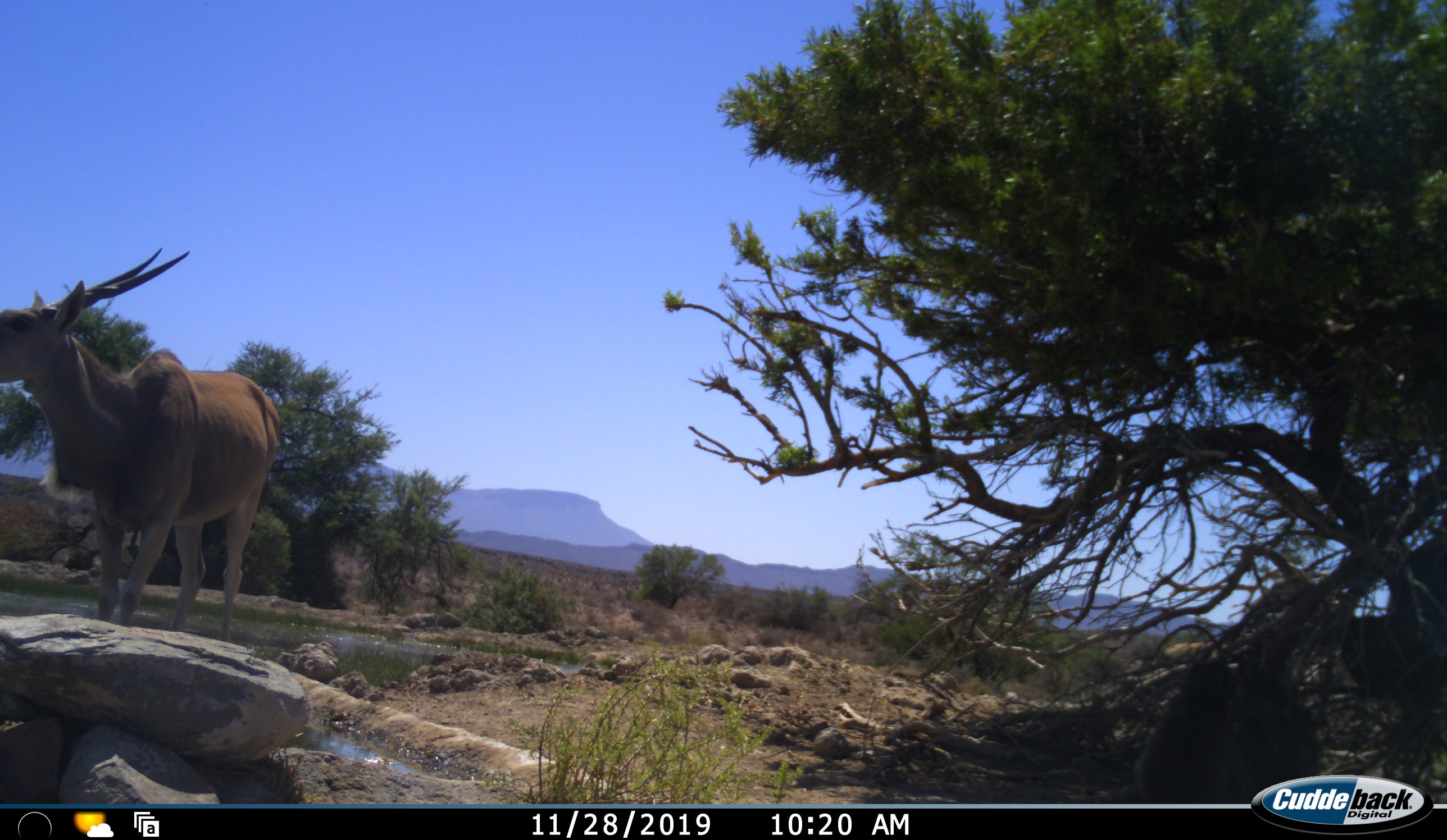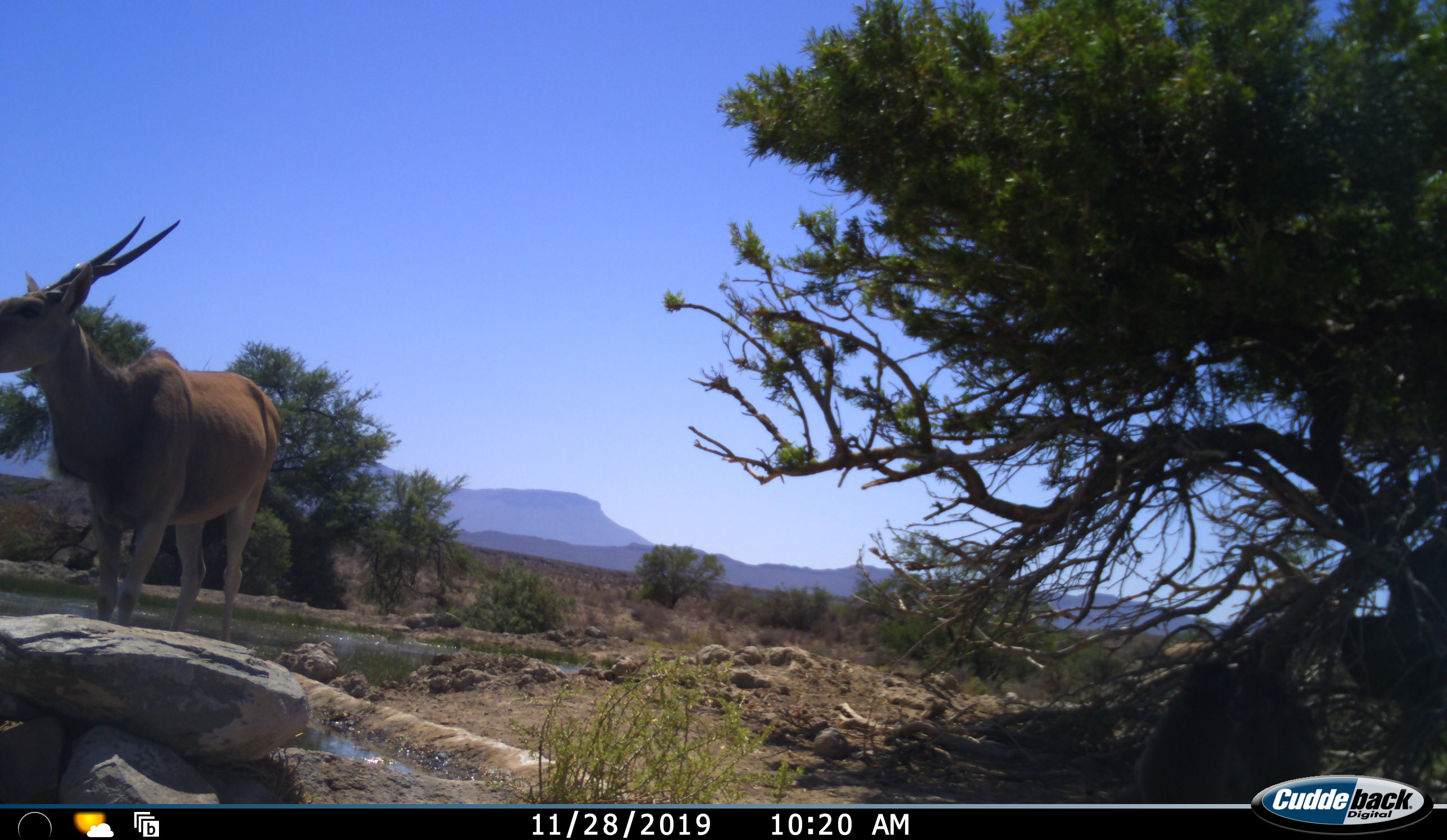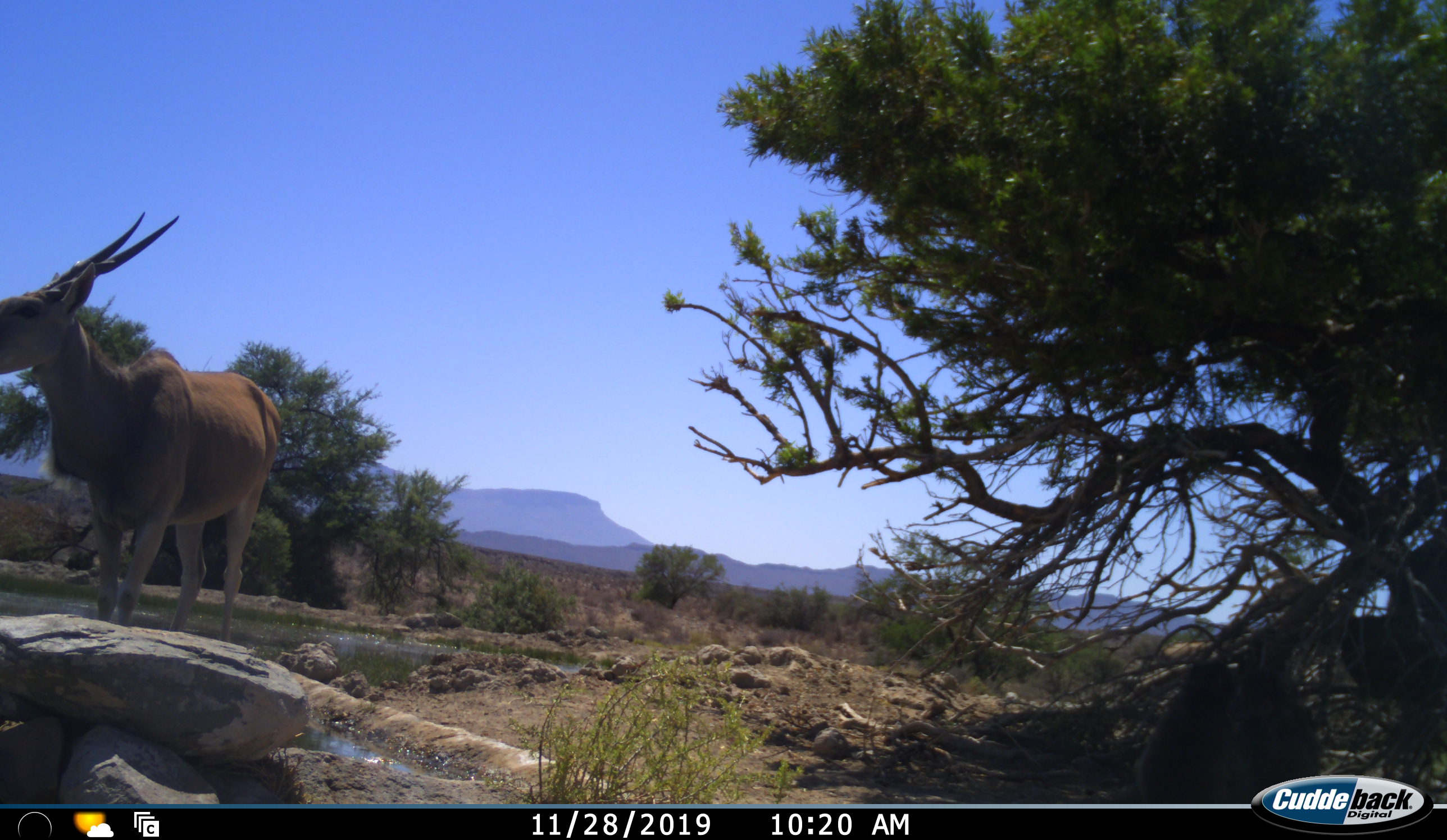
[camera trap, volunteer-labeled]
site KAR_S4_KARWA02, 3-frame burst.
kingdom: Animalia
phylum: Chordata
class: Mammalia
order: Artiodactyla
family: Bovidae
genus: Tragelaphus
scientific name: Tragelaphus oryx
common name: eland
Eland (Tragelaphus oryx), count 1. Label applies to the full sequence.